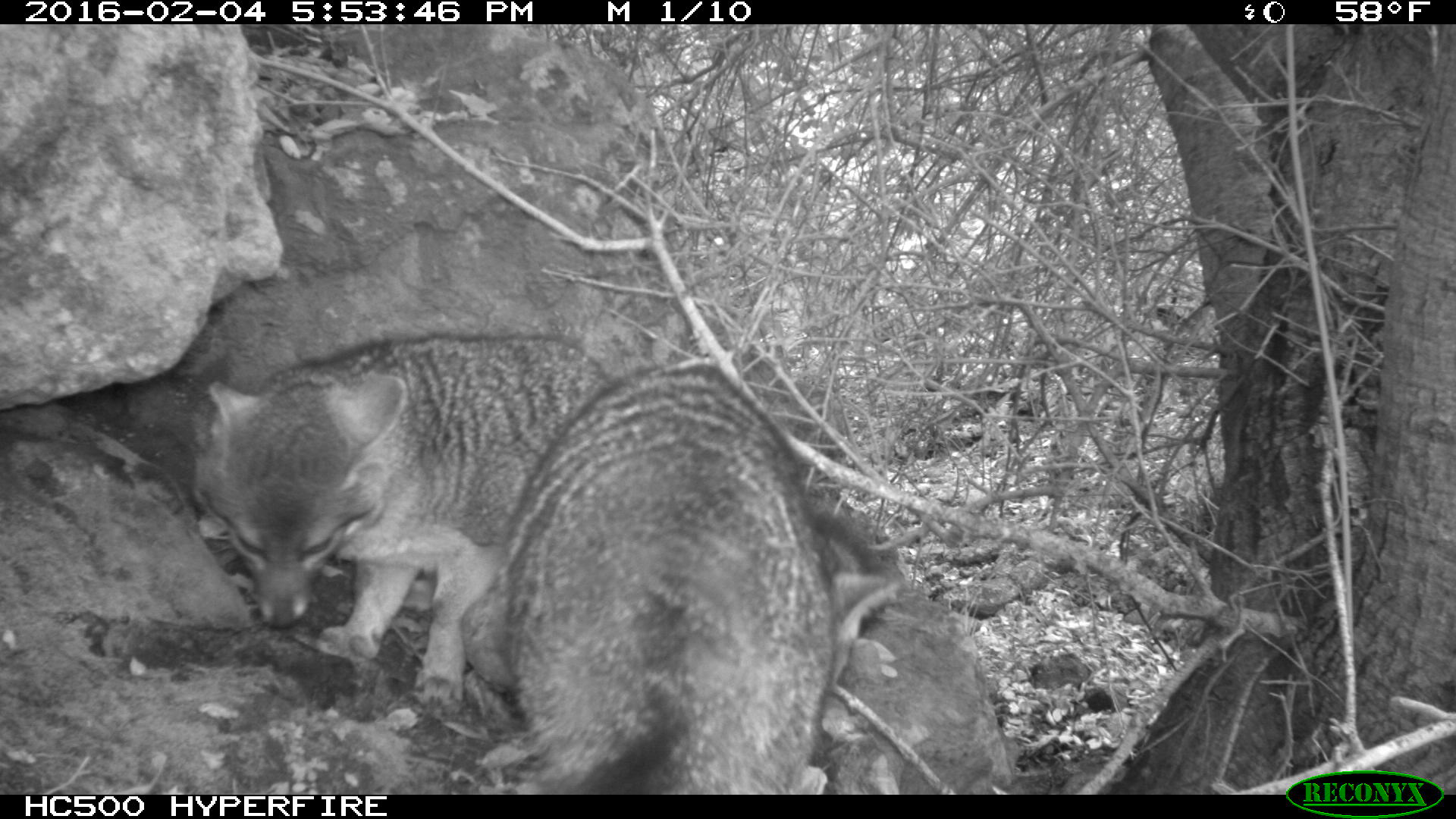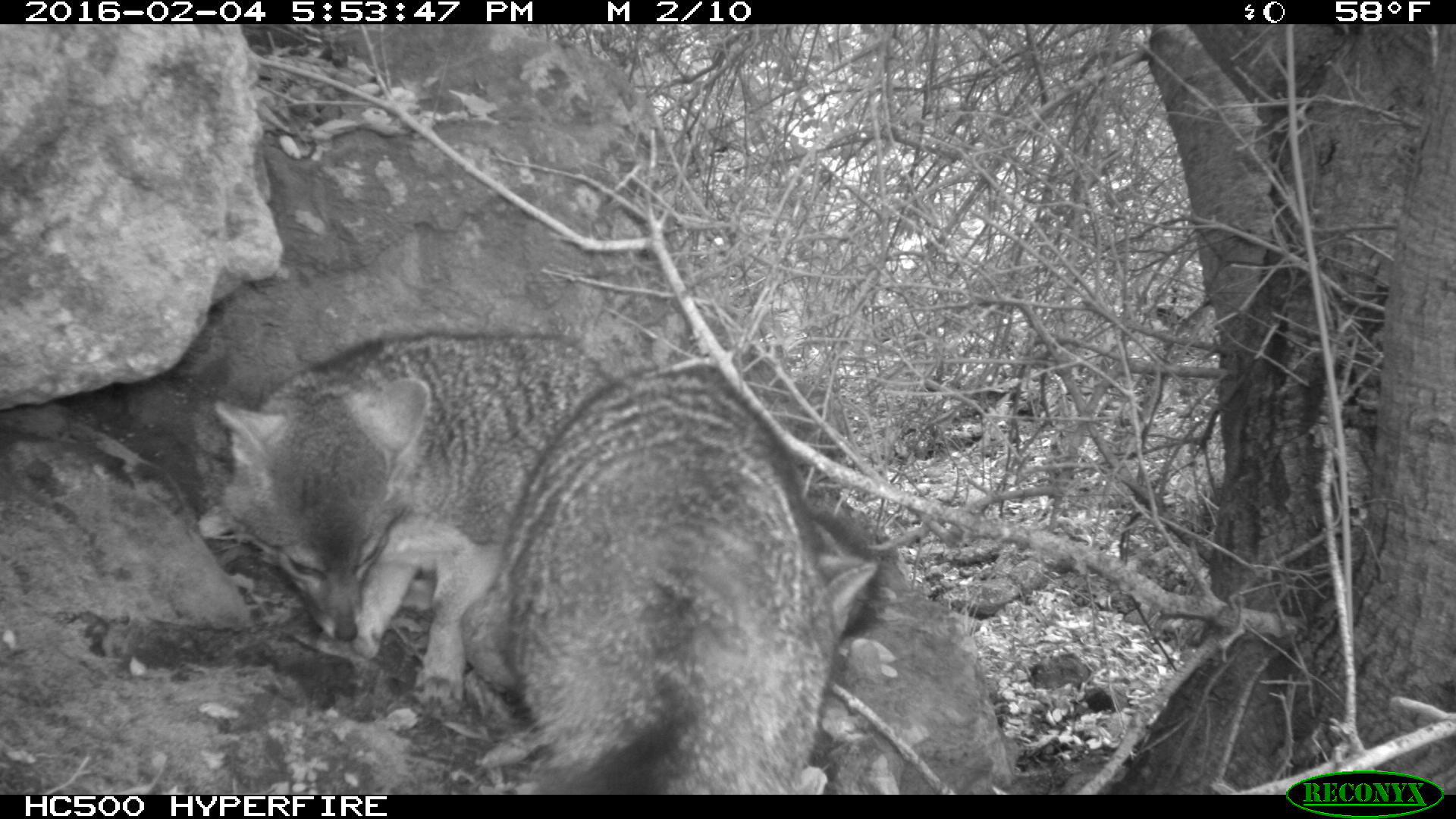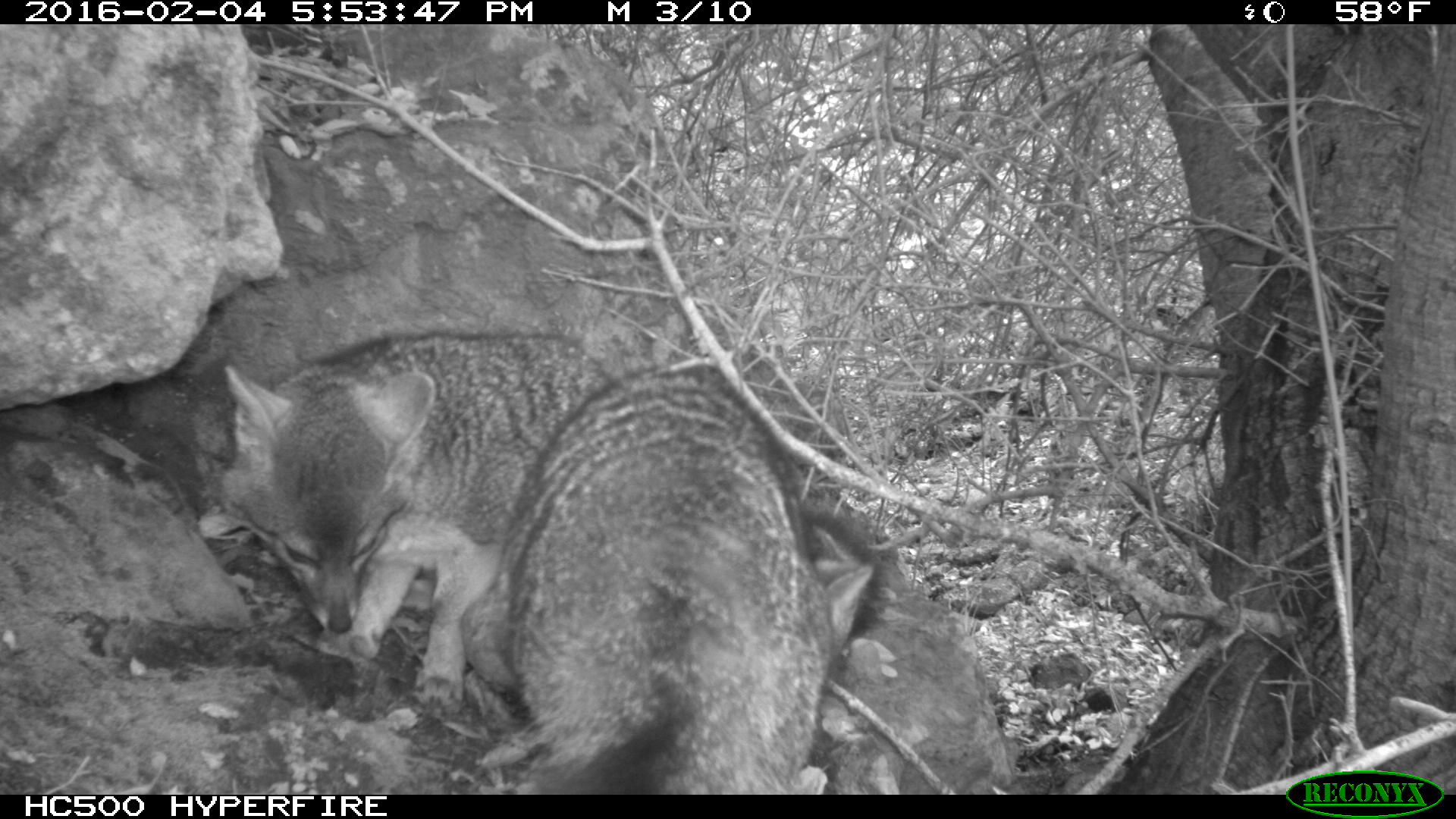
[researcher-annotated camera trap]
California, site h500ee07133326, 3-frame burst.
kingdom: Animalia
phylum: Chordata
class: Mammalia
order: Carnivora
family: Canidae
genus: Urocyon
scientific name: Urocyon littoralis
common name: island fox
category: fox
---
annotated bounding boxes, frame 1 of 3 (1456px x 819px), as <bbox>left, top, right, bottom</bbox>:
fox: <bbox>201, 332, 879, 716</bbox>; <bbox>495, 367, 902, 794</bbox>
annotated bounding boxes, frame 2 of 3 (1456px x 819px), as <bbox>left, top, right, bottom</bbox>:
fox: <bbox>196, 328, 624, 712</bbox>; <bbox>500, 369, 879, 795</bbox>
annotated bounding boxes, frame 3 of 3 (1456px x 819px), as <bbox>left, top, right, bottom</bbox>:
fox: <bbox>215, 329, 833, 793</bbox>; <bbox>802, 507, 884, 658</bbox>